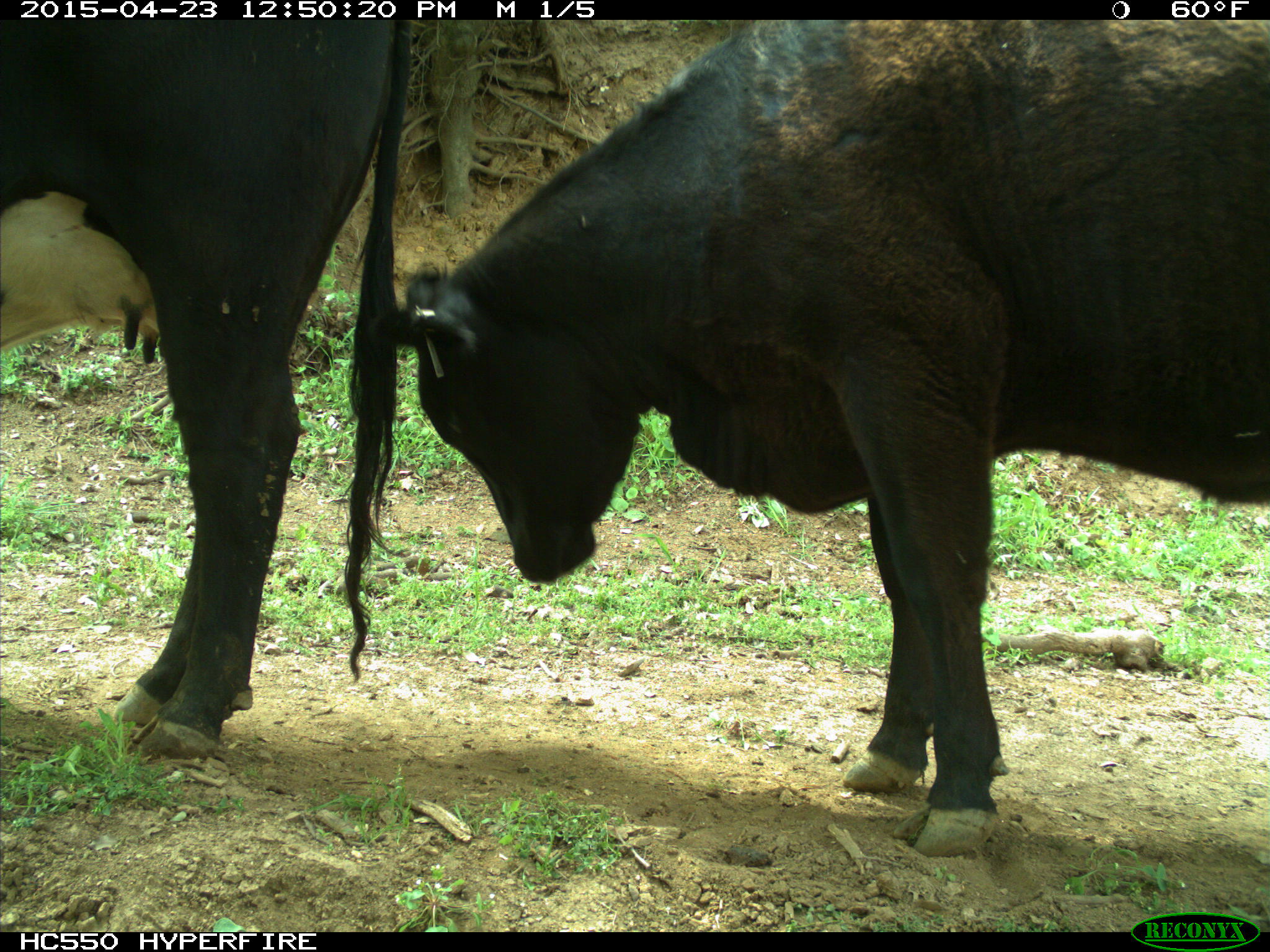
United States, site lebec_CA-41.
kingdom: Animalia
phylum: Chordata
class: Mammalia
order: Artiodactyla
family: Bovidae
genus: Bos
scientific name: Bos taurus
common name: domestic cow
Bos taurus (domestic cow).